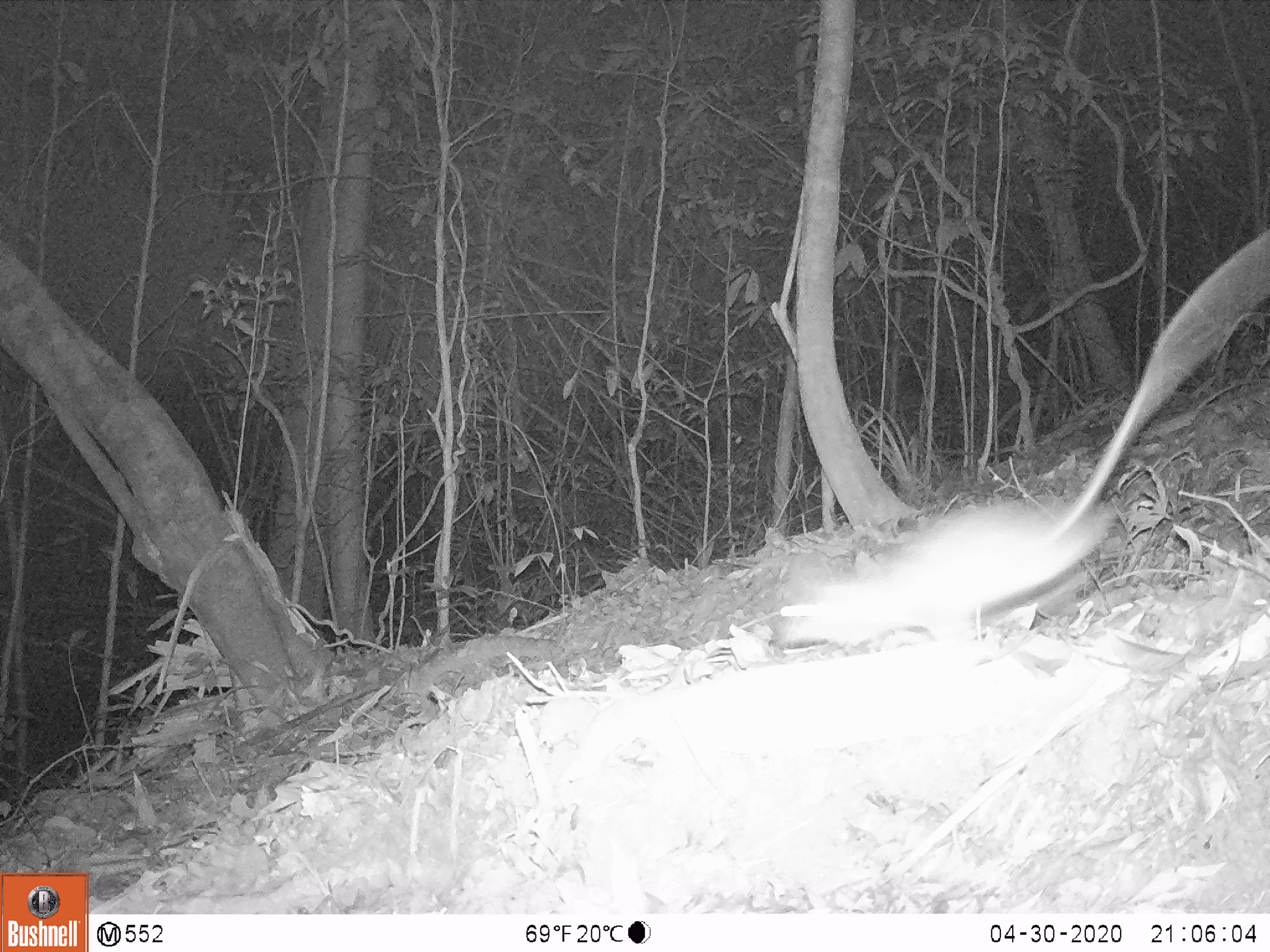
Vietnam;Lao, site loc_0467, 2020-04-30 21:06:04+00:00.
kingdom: Animalia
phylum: Chordata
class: Mammalia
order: Rodentia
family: Muridae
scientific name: Muridae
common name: old-world mice and rats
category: unidentified murid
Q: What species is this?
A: Unidentified murid (old-world mice and rats) (Muridae).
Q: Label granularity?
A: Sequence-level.